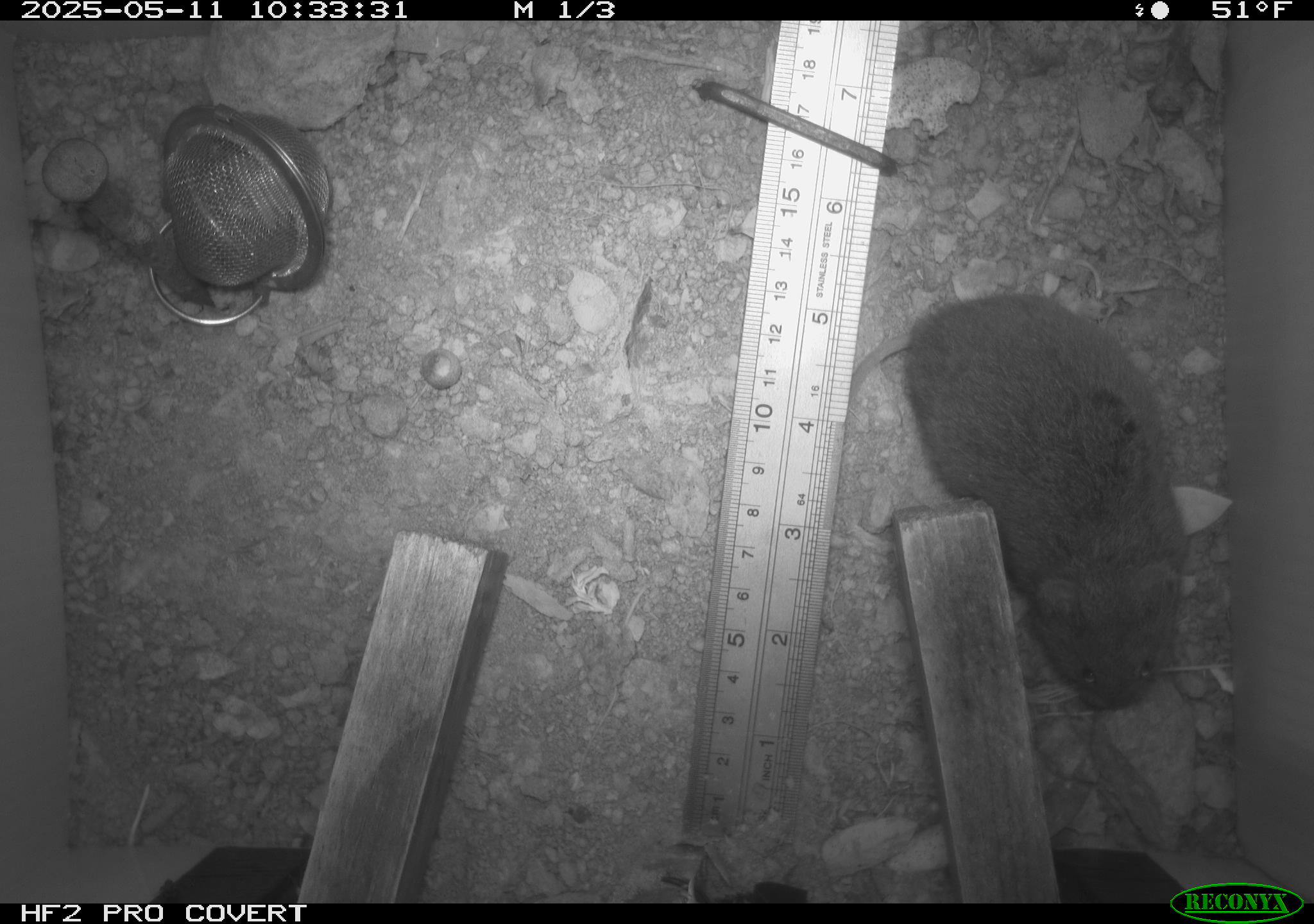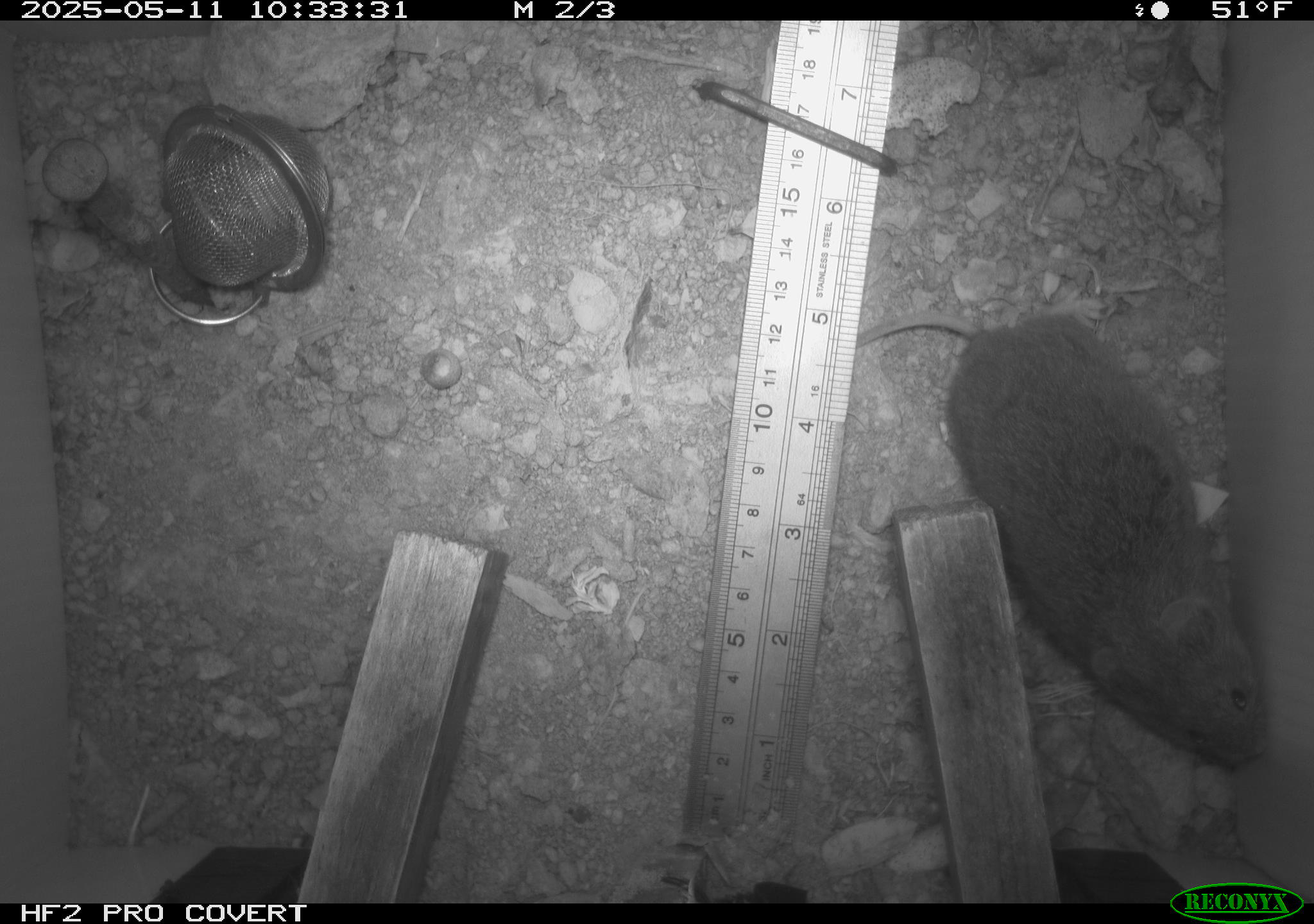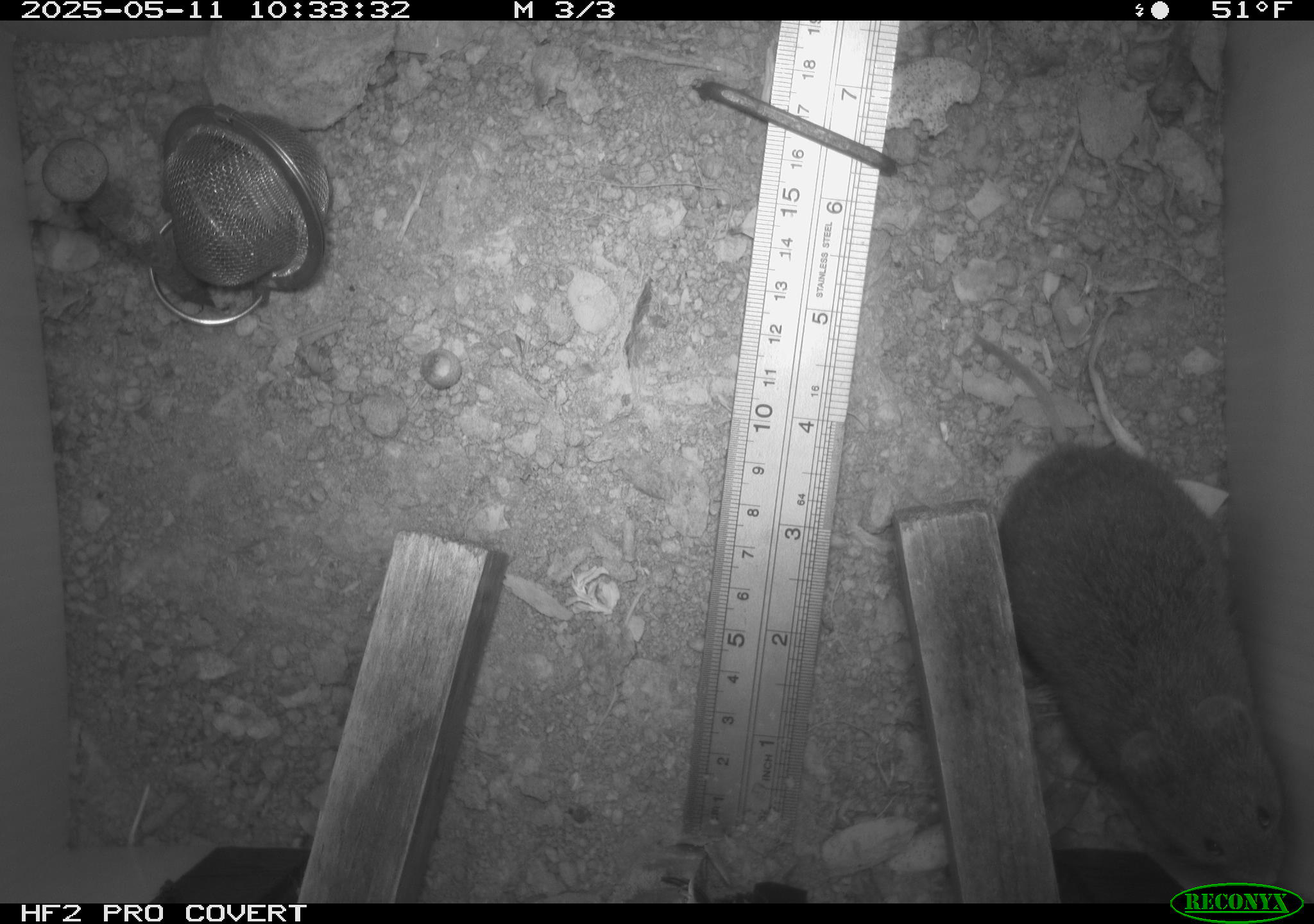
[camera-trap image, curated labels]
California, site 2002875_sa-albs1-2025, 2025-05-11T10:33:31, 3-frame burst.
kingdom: Animalia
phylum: Chordata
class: Mammalia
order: Rodentia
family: Cricetidae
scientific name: Arvicolinae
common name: voles, lemmings, and muskrats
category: arvicolinae subfamily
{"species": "arvicolinae subfamily (voles, lemmings, and muskrats) (Arvicolinae)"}